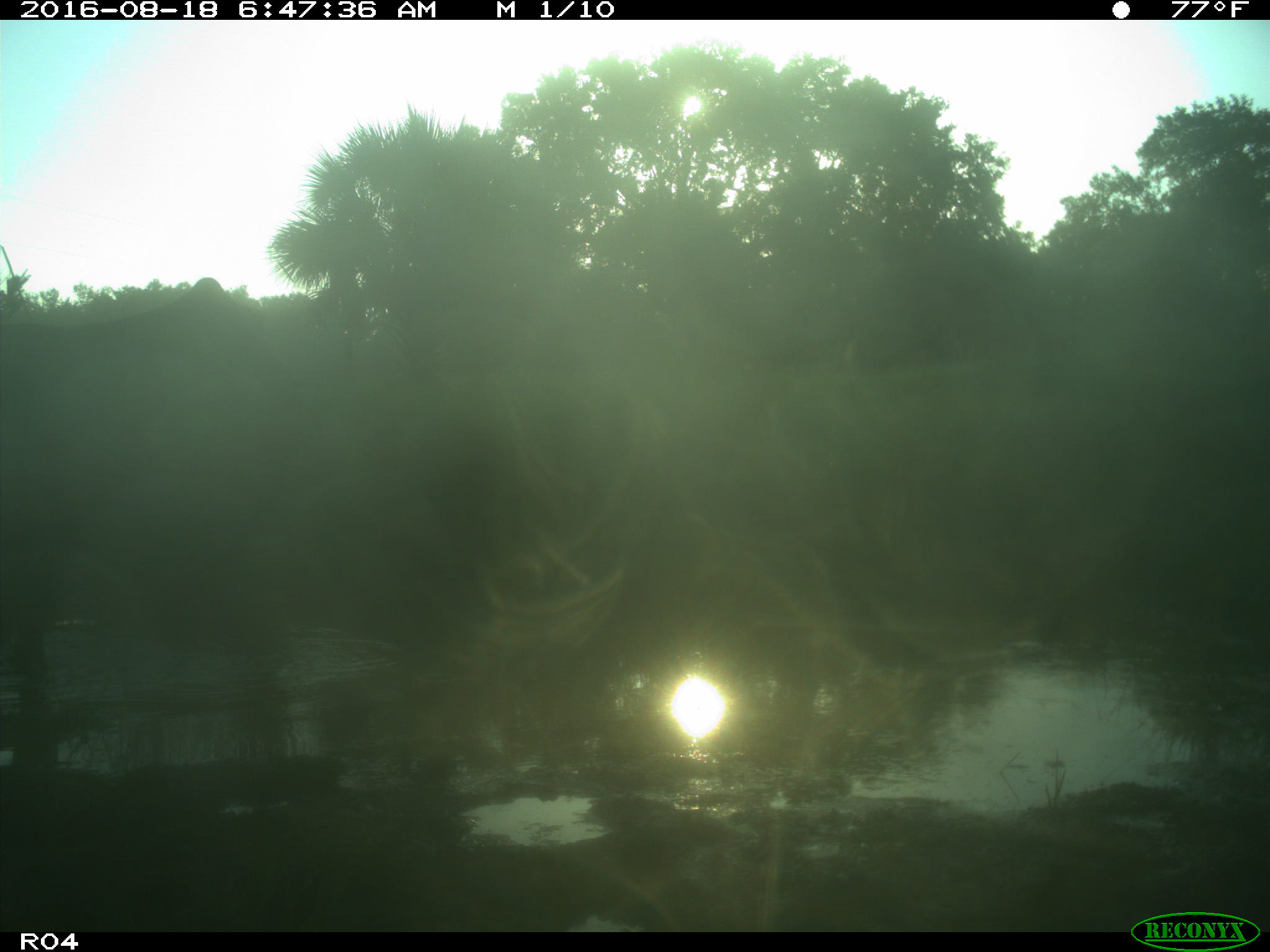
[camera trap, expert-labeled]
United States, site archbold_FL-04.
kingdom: Animalia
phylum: Chordata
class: Mammalia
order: Artiodactyla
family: Bovidae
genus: Bos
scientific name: Bos taurus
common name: domestic cow